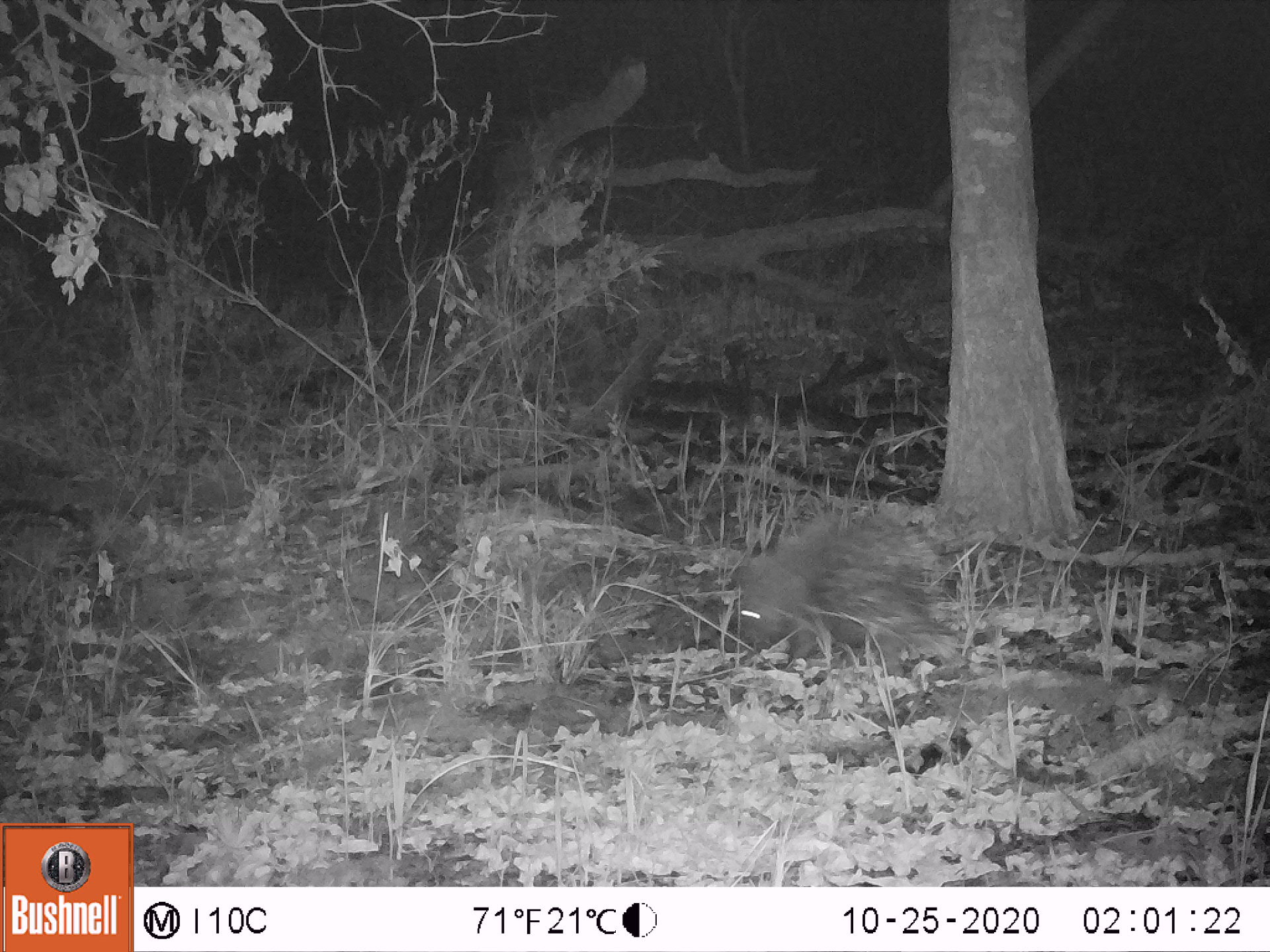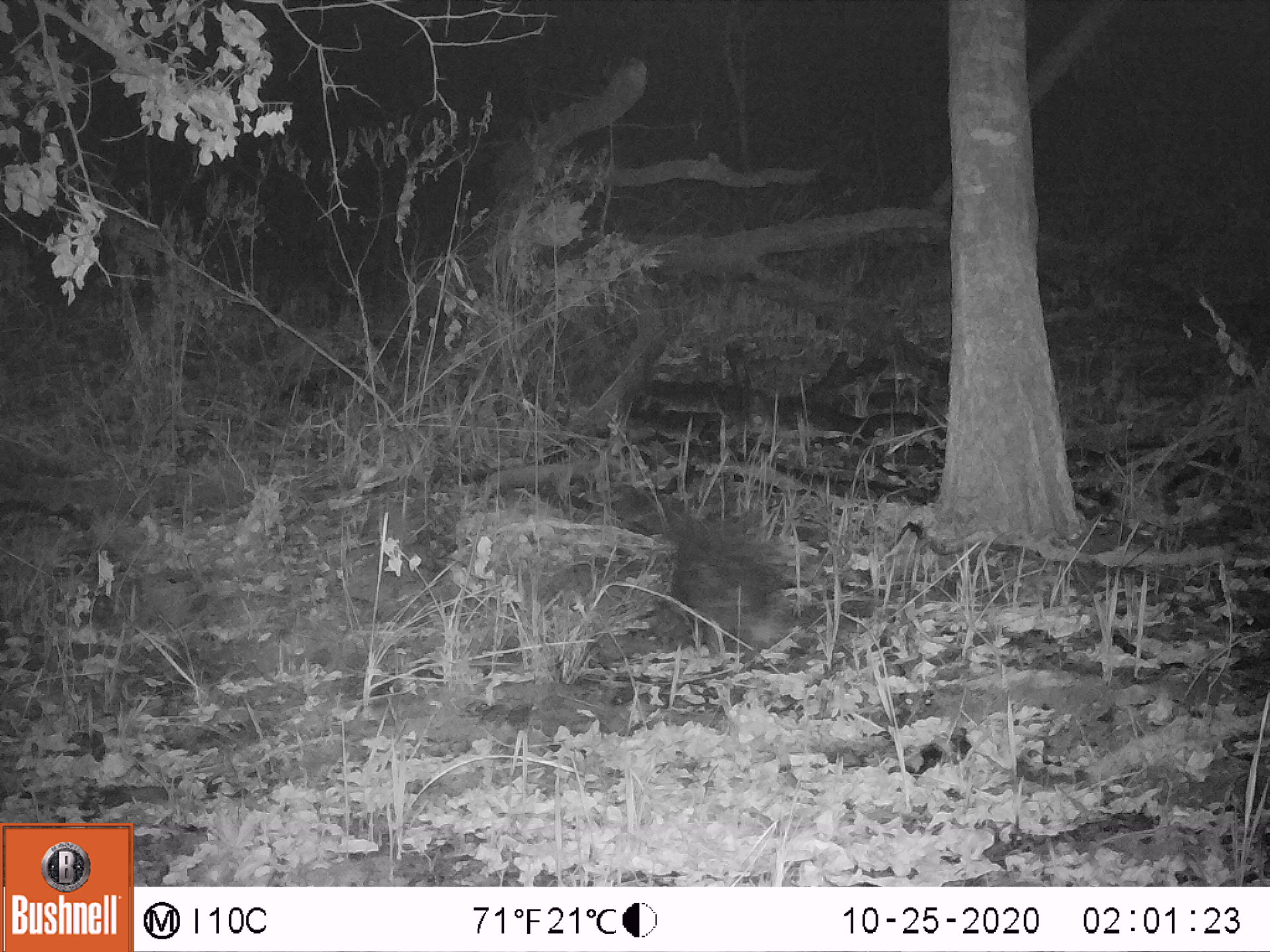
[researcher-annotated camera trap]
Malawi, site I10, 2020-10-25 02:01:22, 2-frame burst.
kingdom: Animalia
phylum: Chordata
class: Mammalia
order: Rodentia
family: Hystricidae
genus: Hystrix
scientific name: Hystrix africaeaustralis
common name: cape porcupine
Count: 1.